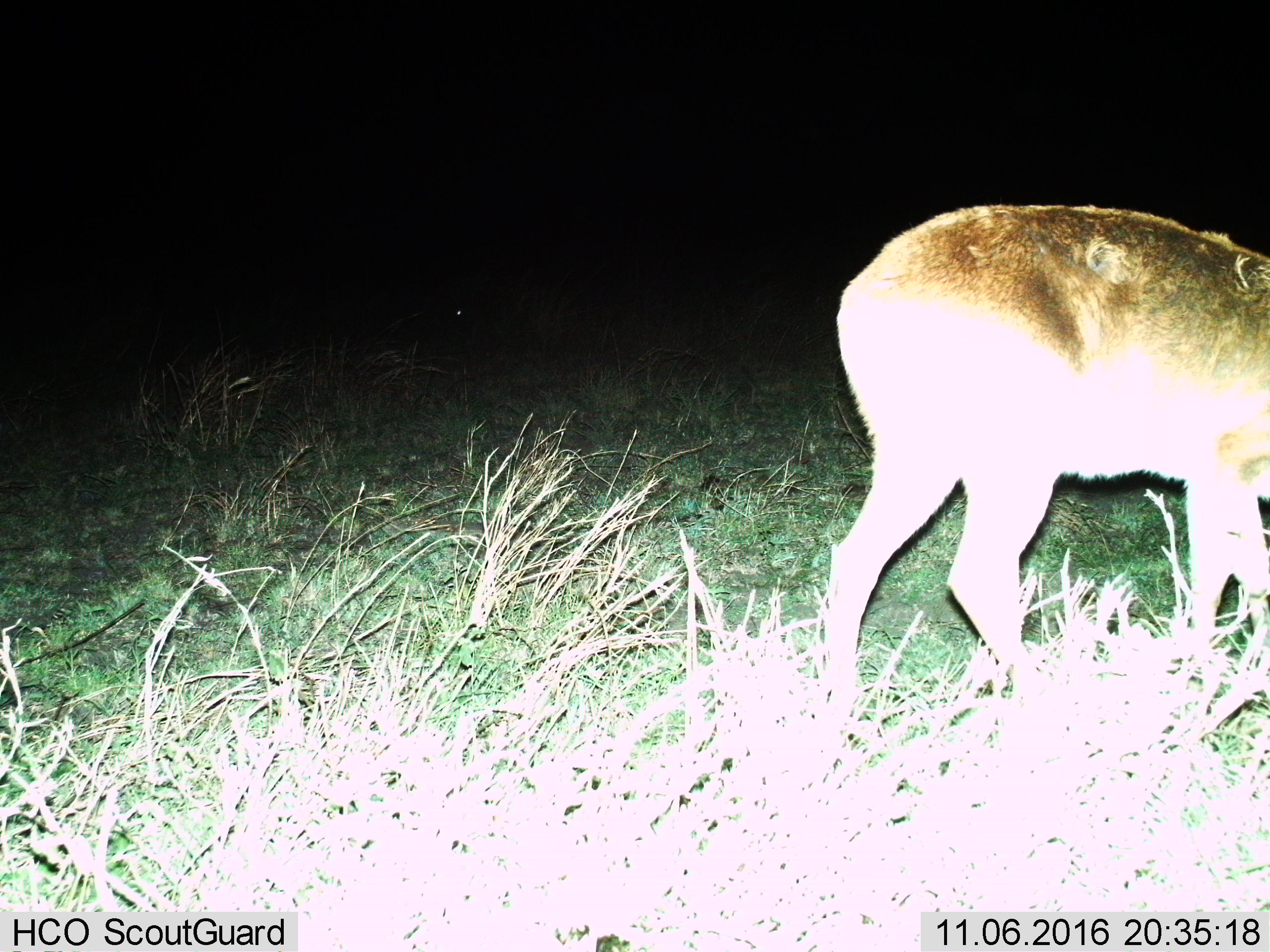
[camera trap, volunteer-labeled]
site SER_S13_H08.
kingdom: Animalia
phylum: Chordata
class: Mammalia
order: Artiodactyla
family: Bovidae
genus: Redunca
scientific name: Redunca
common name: reedbuck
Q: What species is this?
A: Reedbuck (Redunca).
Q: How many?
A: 1.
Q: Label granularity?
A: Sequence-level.